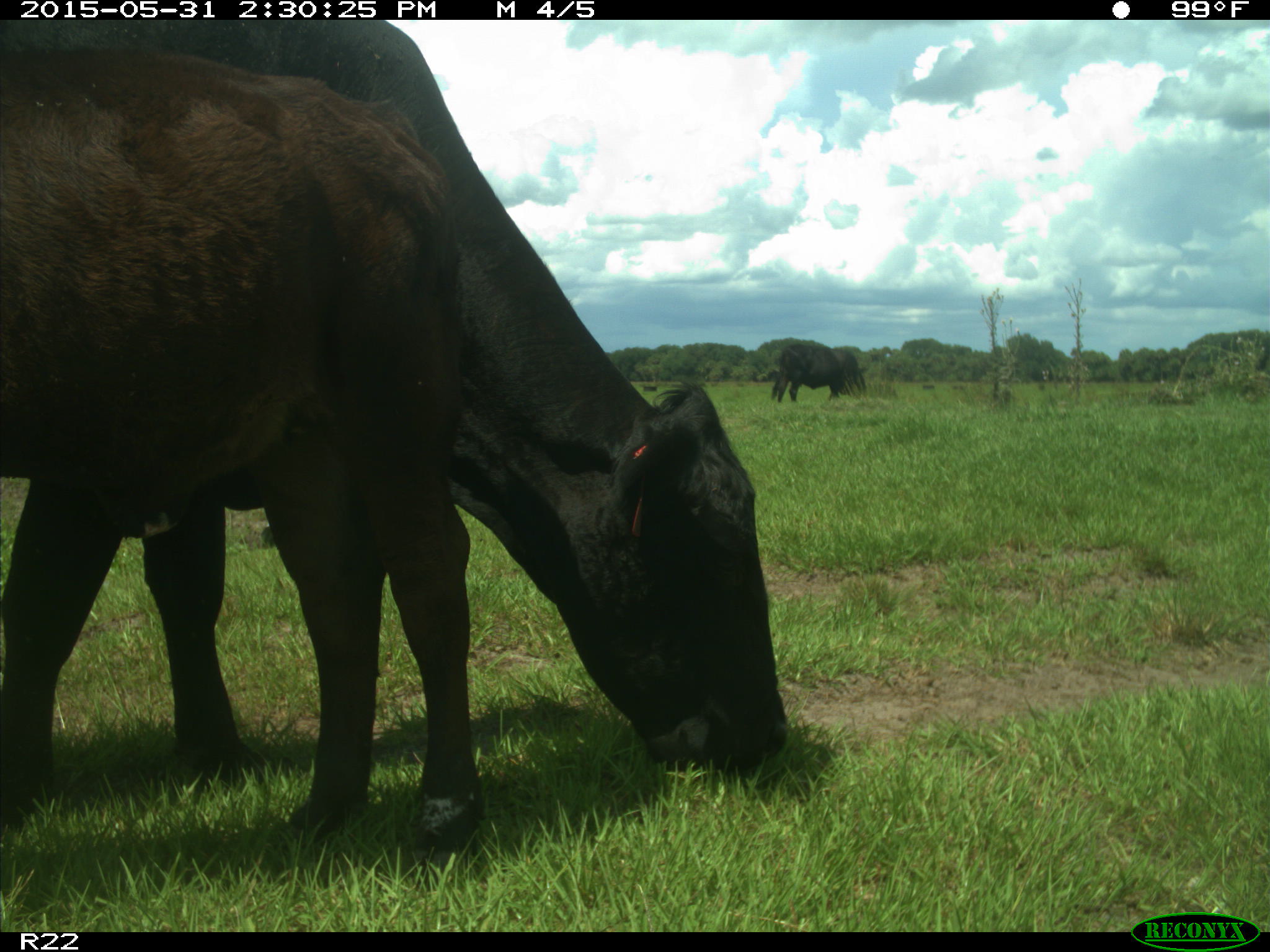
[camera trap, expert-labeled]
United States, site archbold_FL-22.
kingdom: Animalia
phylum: Chordata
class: Mammalia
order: Artiodactyla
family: Bovidae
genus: Bos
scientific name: Bos taurus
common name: domestic cow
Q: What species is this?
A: Bos taurus (domestic cow).